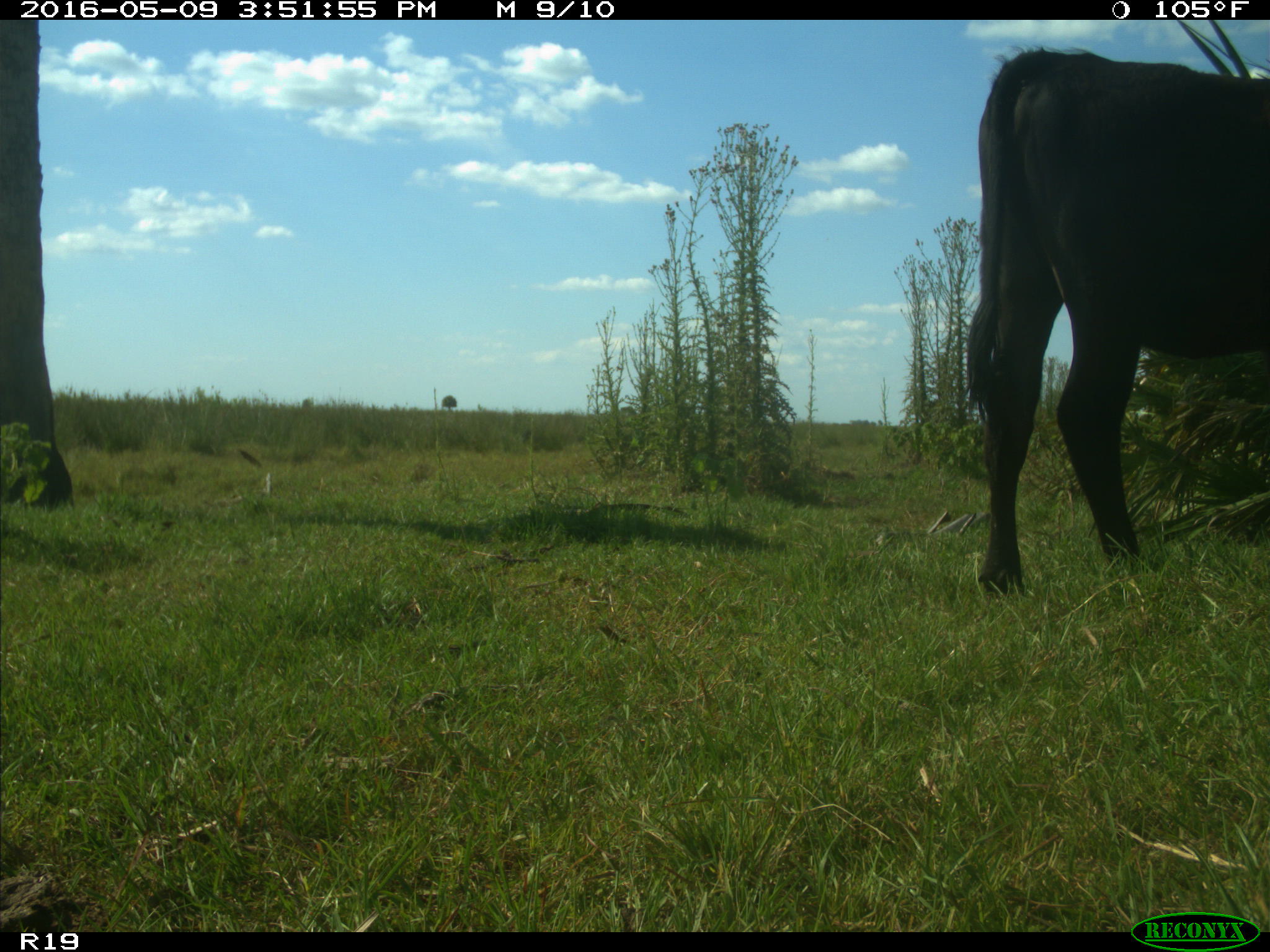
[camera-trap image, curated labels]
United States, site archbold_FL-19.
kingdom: Animalia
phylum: Chordata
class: Mammalia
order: Artiodactyla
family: Bovidae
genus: Bos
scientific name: Bos taurus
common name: domestic cow